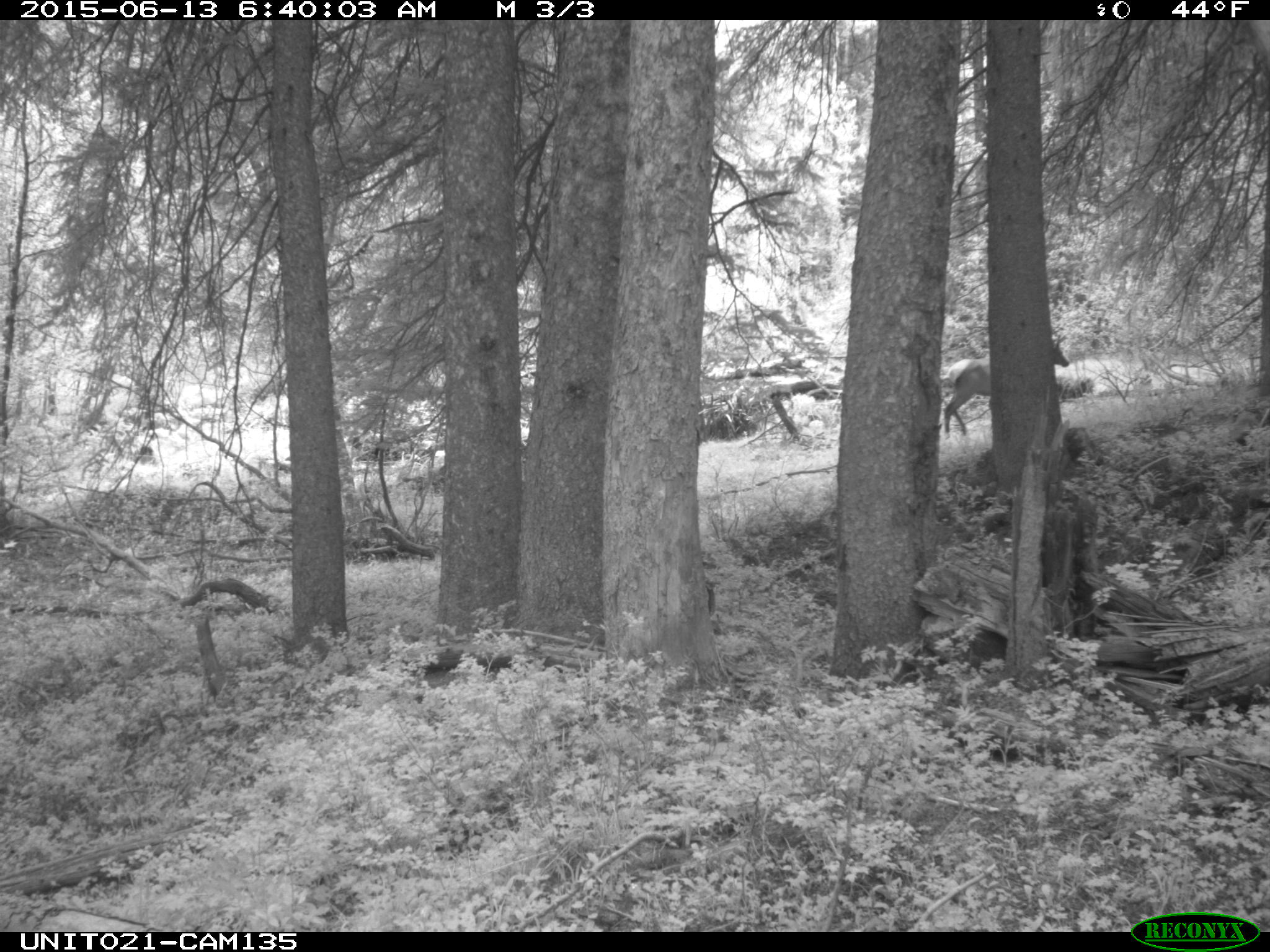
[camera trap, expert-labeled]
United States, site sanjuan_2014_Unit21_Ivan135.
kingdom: Animalia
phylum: Chordata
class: Mammalia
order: Artiodactyla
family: Cervidae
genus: Cervus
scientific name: Cervus elaphus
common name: red deer